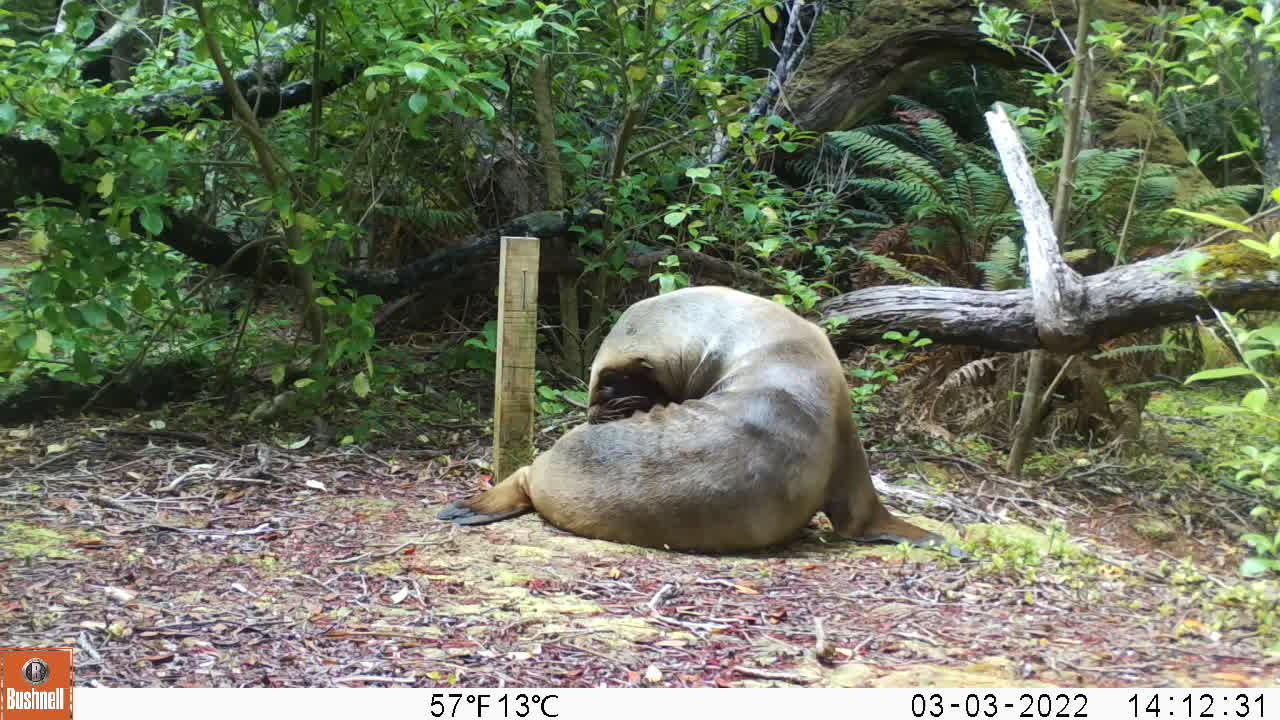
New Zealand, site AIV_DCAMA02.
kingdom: Animalia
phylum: Chordata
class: Mammalia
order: Carnivora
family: Otariidae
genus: Phocarctos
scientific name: Phocarctos hookeri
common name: new zealand sea lion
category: sealion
Sealion (new zealand sea lion) (Phocarctos hookeri).